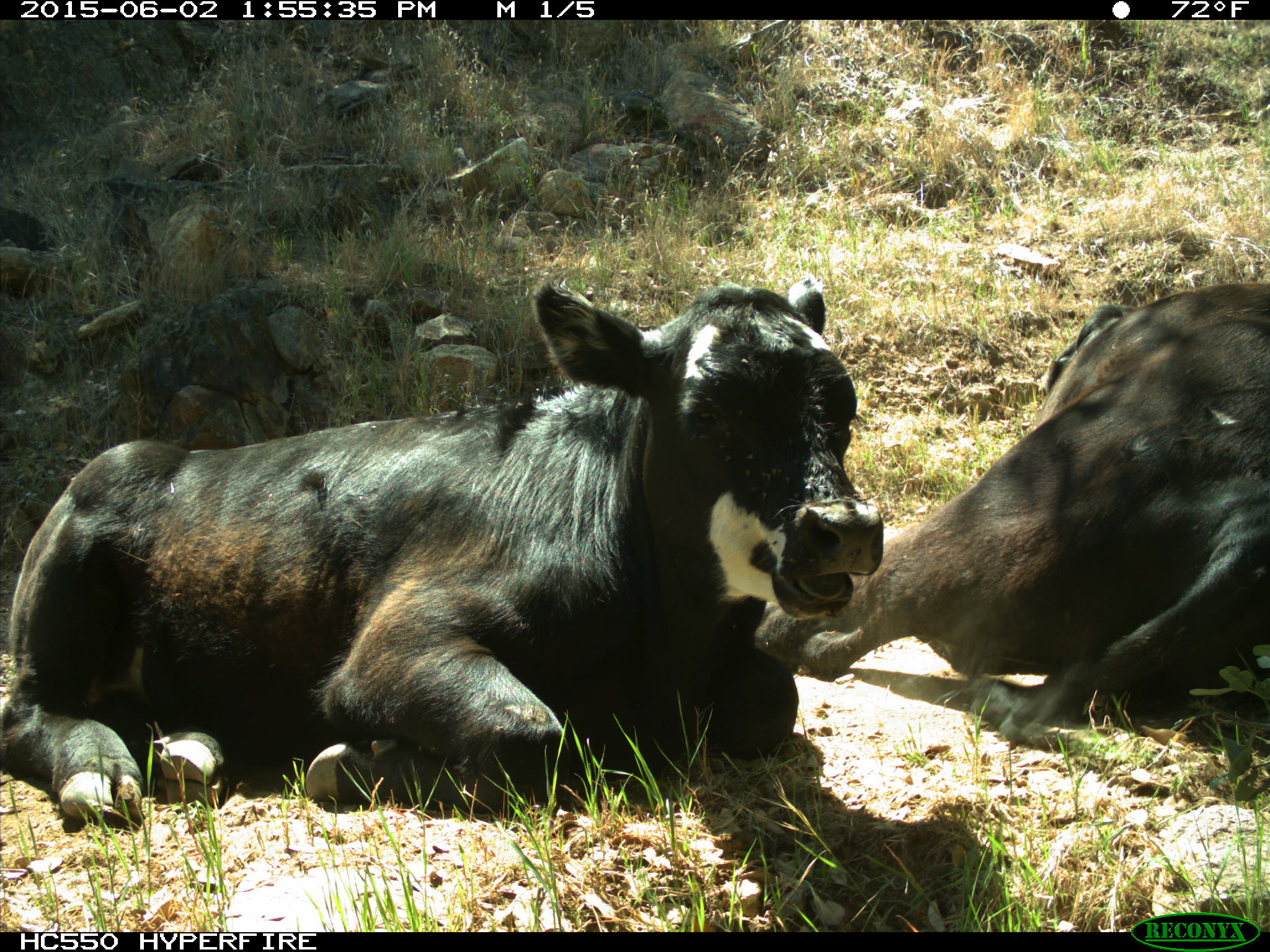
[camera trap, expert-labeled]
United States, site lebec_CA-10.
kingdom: Animalia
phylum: Chordata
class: Mammalia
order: Artiodactyla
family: Bovidae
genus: Bos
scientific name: Bos taurus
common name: domestic cow